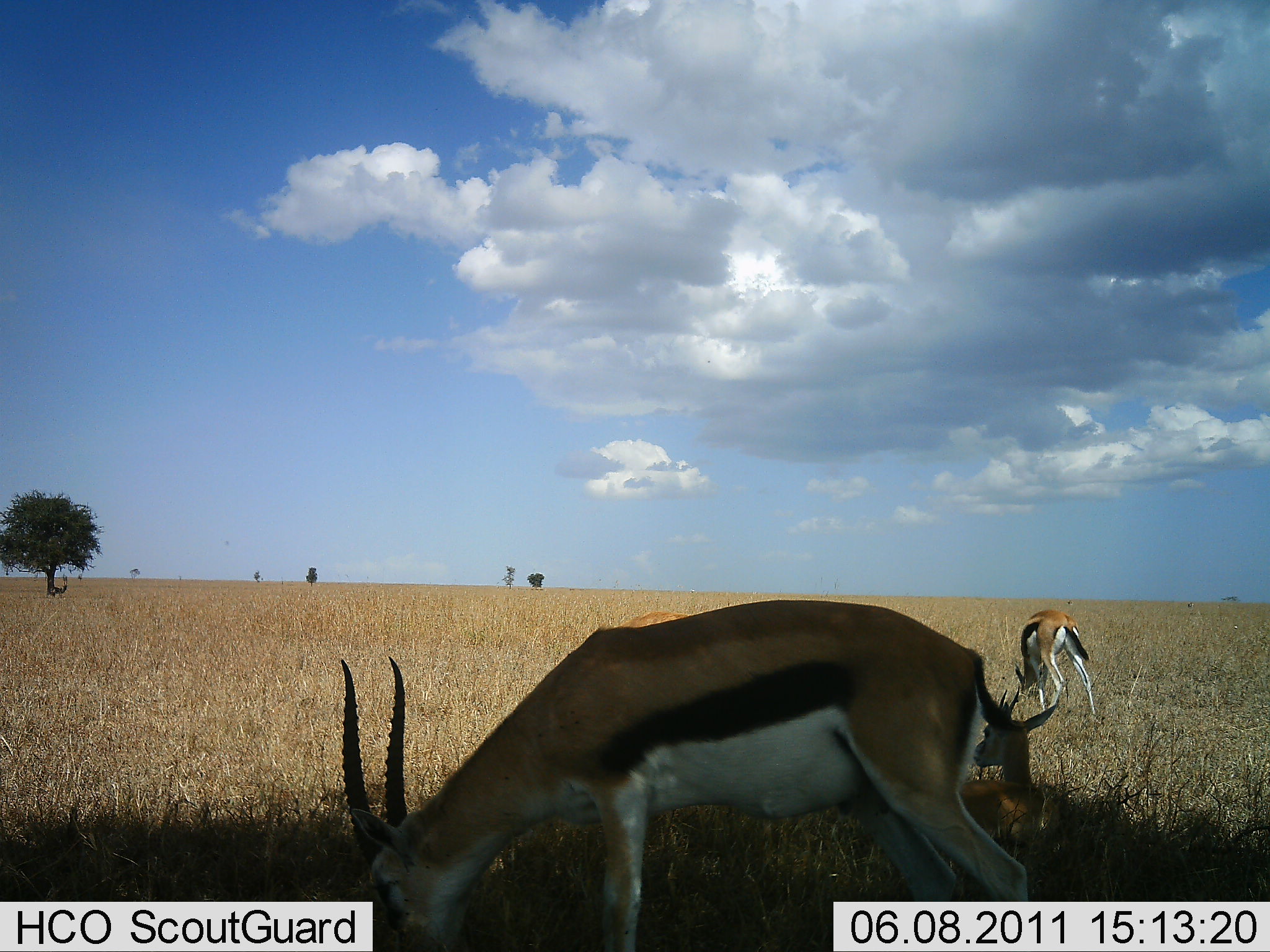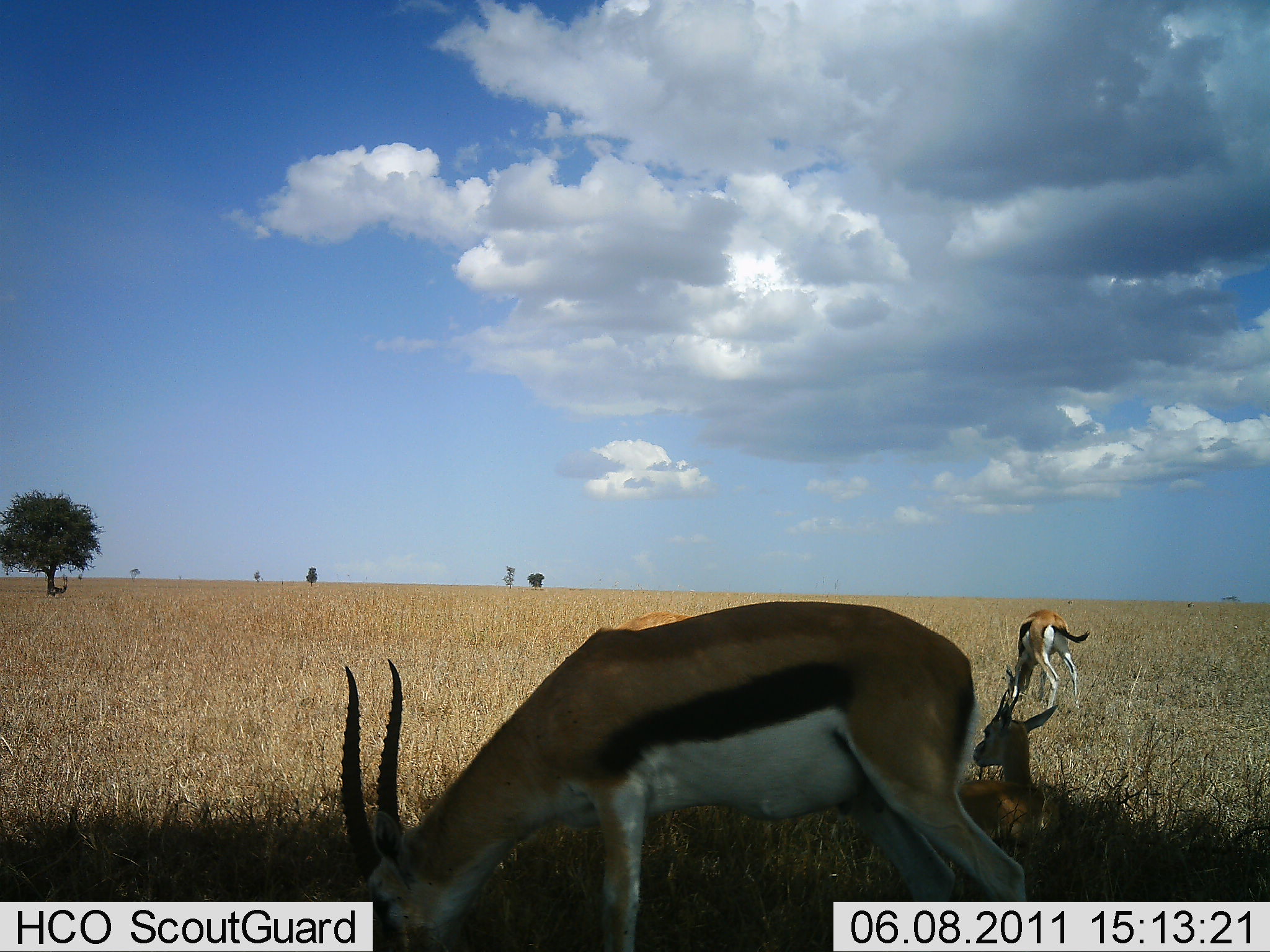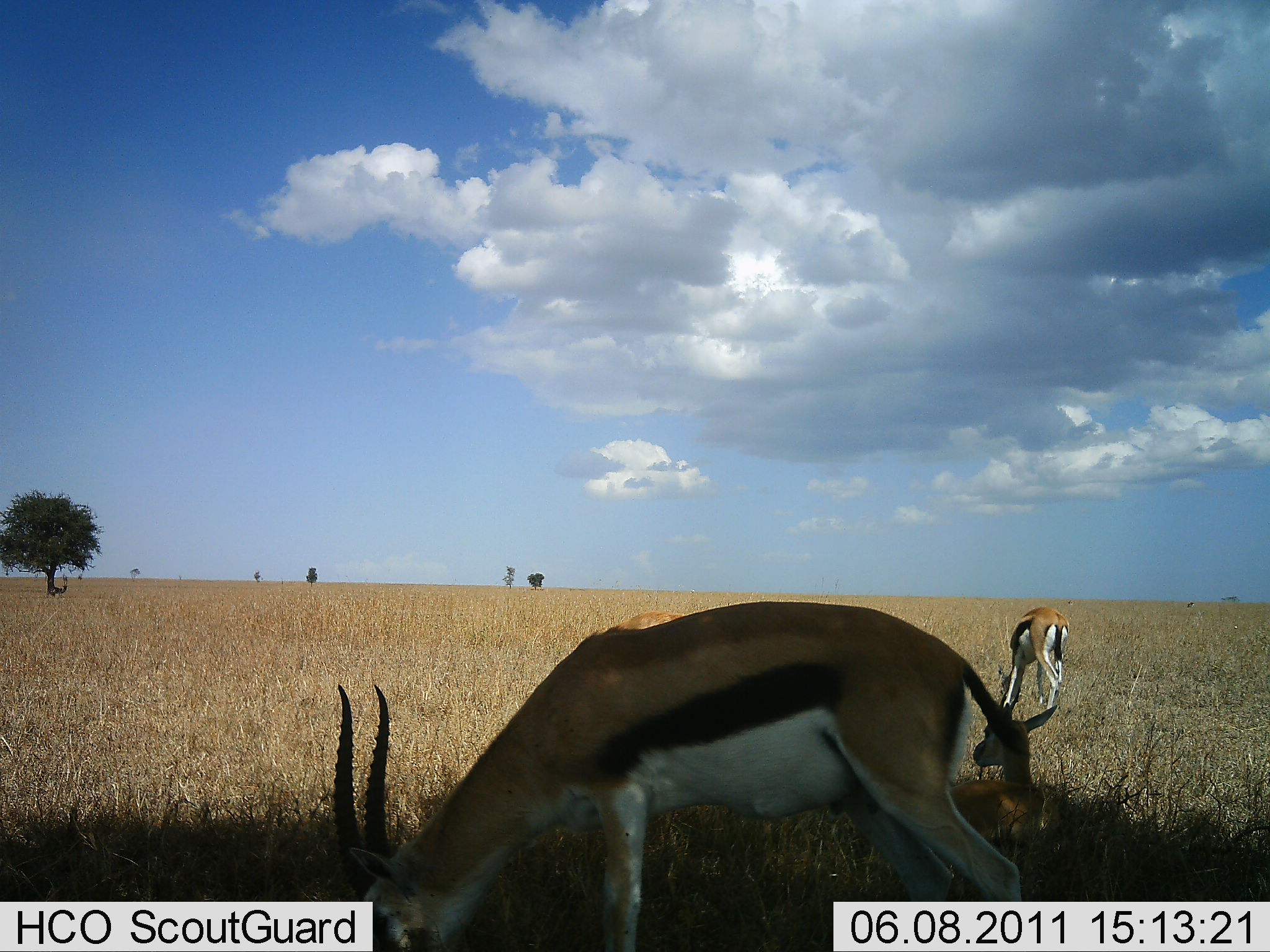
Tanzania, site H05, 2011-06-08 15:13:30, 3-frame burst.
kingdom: Animalia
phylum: Chordata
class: Mammalia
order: Artiodactyla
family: Bovidae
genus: Eudorcas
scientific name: Eudorcas thomsonii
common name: thomson's gazelle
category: gazellethomsons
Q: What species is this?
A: Gazellethomsons (thomson's gazelle) (Eudorcas thomsonii).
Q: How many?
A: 3.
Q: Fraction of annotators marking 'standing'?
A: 25%.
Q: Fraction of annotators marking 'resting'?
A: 92%.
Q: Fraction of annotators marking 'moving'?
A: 8%.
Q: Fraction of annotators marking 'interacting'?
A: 0%.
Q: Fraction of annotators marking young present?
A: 8%.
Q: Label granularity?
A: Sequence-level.